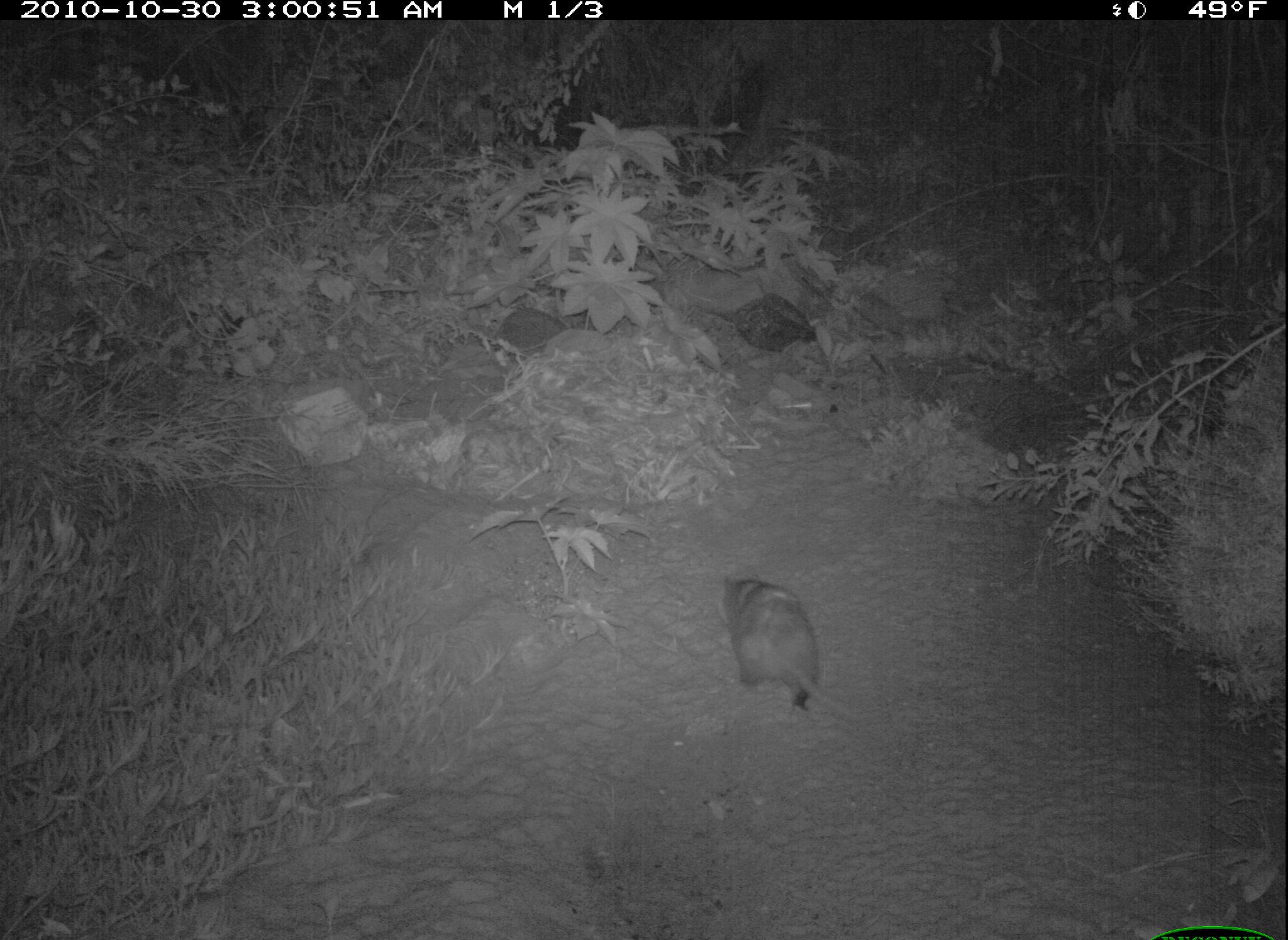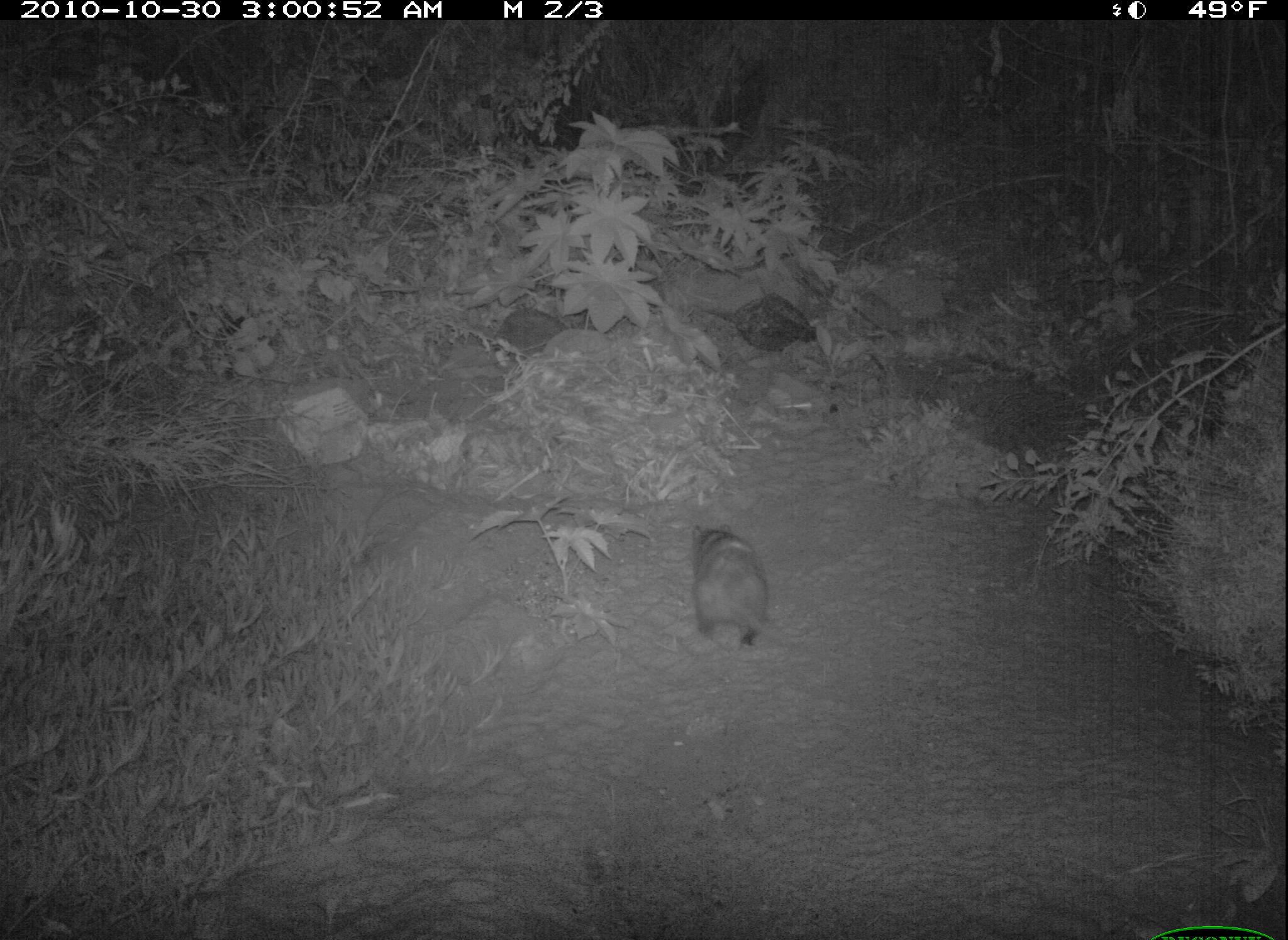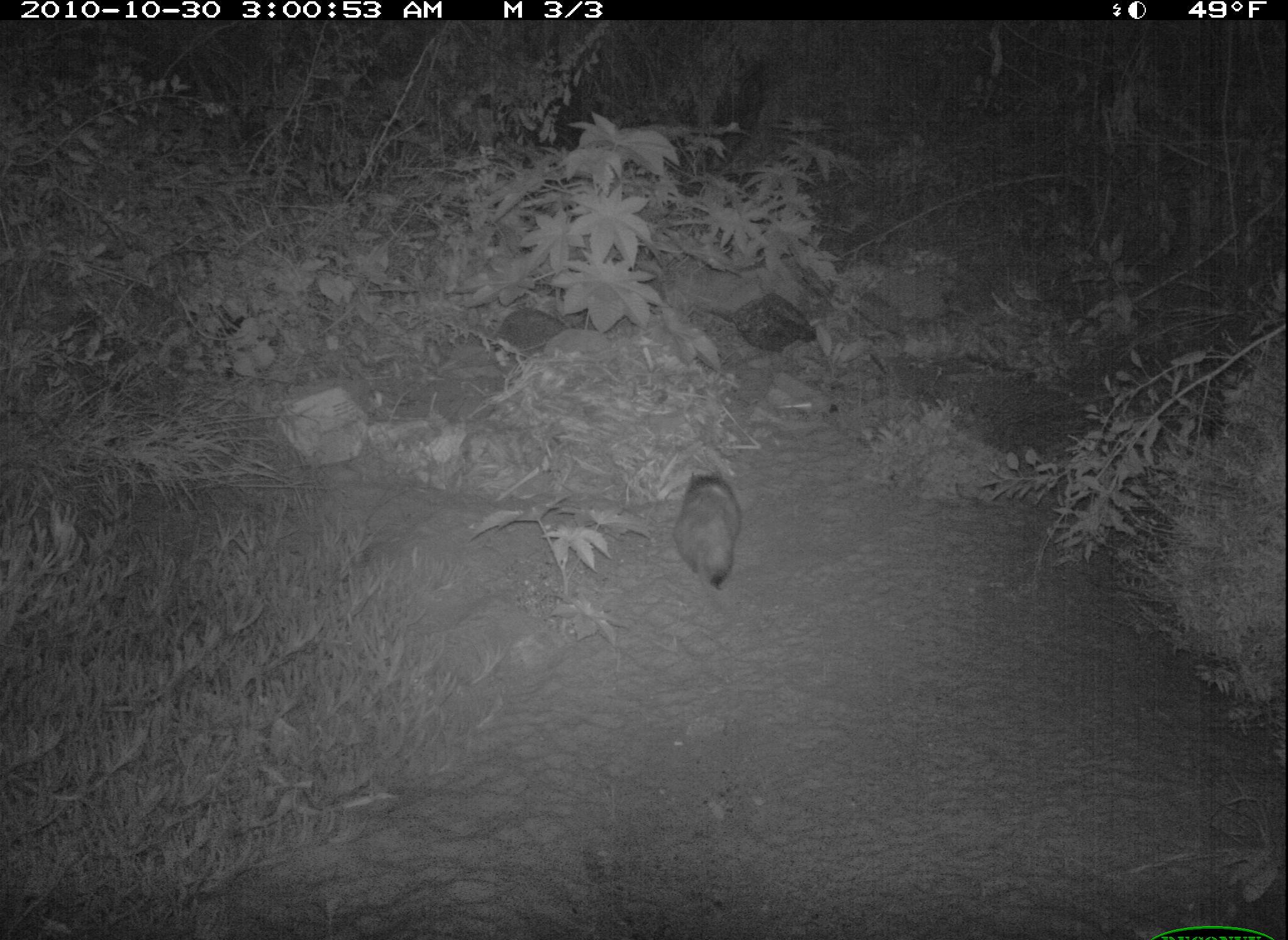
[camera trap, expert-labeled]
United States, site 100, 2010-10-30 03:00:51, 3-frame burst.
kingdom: Animalia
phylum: Chordata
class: Mammalia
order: Didelphimorphia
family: Didelphidae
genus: Didelphis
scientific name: Didelphis virginiana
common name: virginia opossum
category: opossum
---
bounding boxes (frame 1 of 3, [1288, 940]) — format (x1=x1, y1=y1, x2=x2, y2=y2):
opossum: (x1=720, y1=572, x2=863, y2=728)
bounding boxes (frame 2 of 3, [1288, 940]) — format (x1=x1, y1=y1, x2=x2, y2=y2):
opossum: (x1=679, y1=512, x2=782, y2=662)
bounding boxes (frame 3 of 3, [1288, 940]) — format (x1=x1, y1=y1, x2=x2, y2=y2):
opossum: (x1=658, y1=459, x2=753, y2=602)